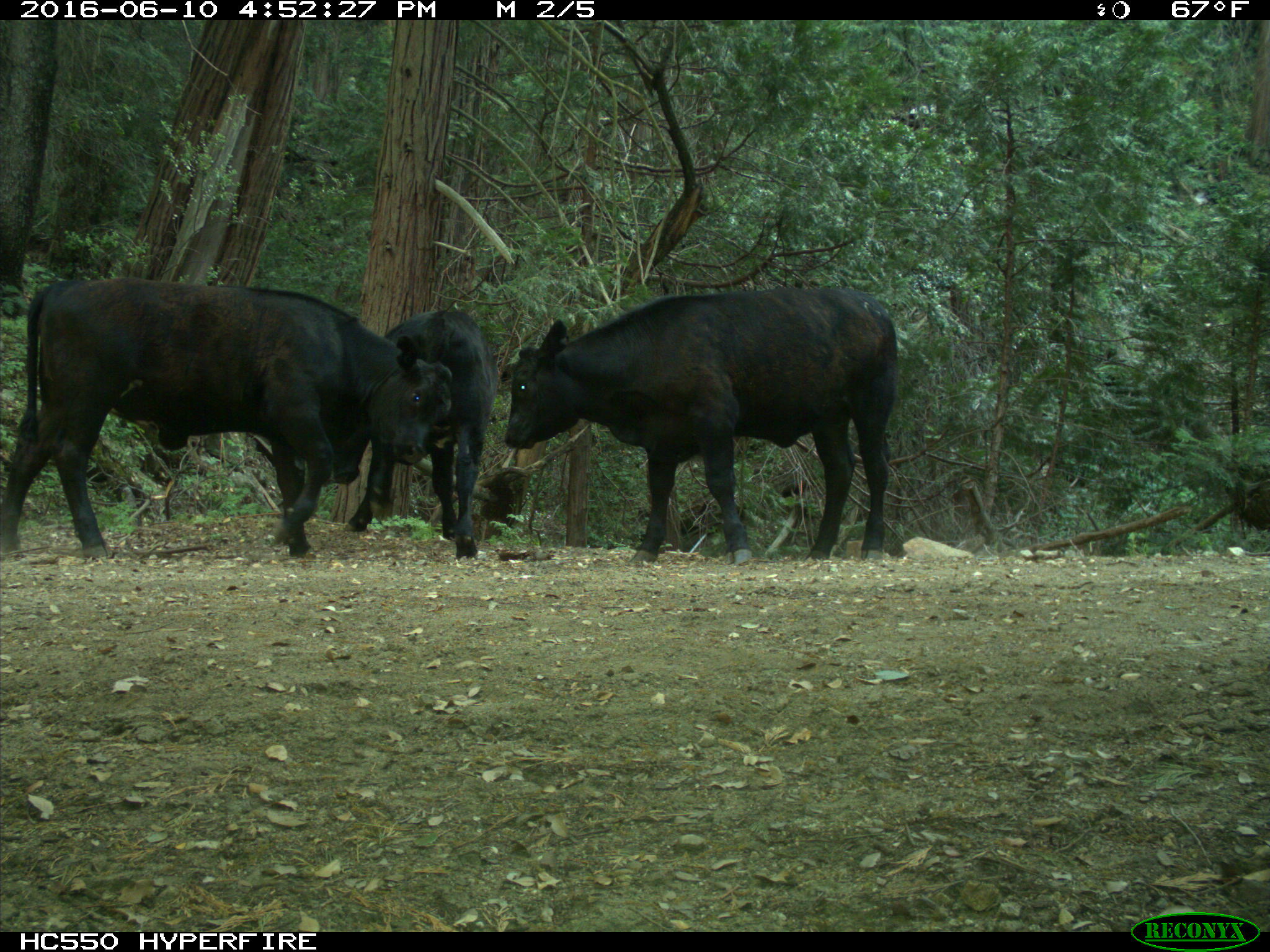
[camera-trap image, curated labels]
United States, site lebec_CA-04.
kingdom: Animalia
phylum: Chordata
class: Mammalia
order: Artiodactyla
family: Bovidae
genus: Bos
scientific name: Bos taurus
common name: domestic cow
Bos taurus (domestic cow).